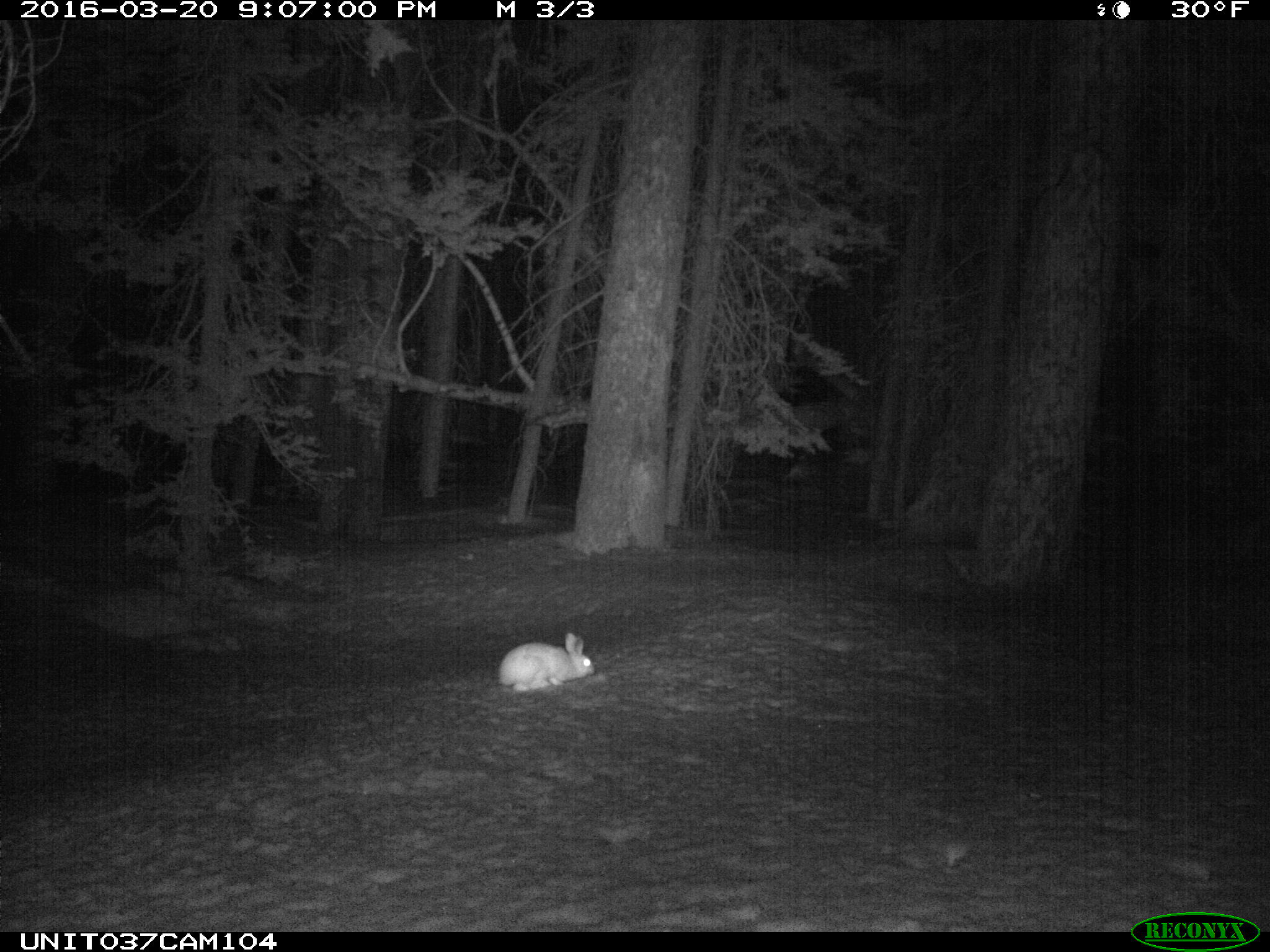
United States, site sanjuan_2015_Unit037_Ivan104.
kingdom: Animalia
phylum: Chordata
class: Mammalia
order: Lagomorpha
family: Leporidae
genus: Lepus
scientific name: Lepus americanus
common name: snowshoe hare